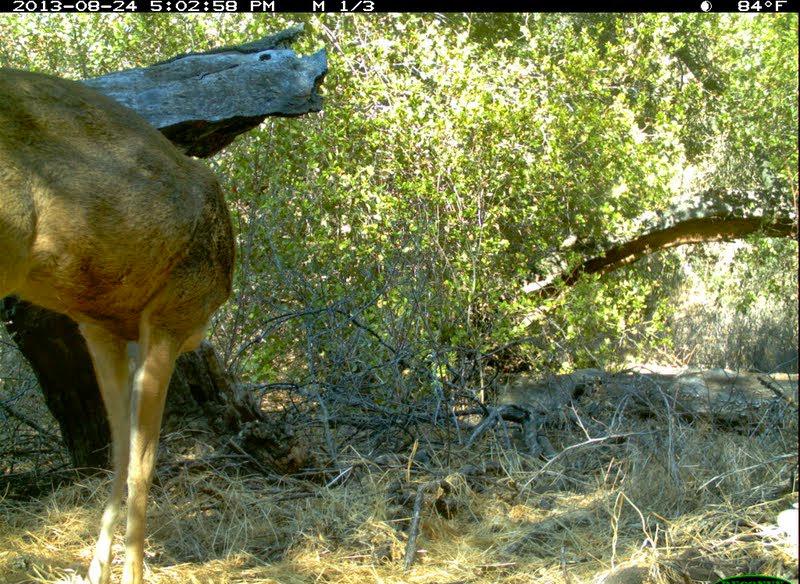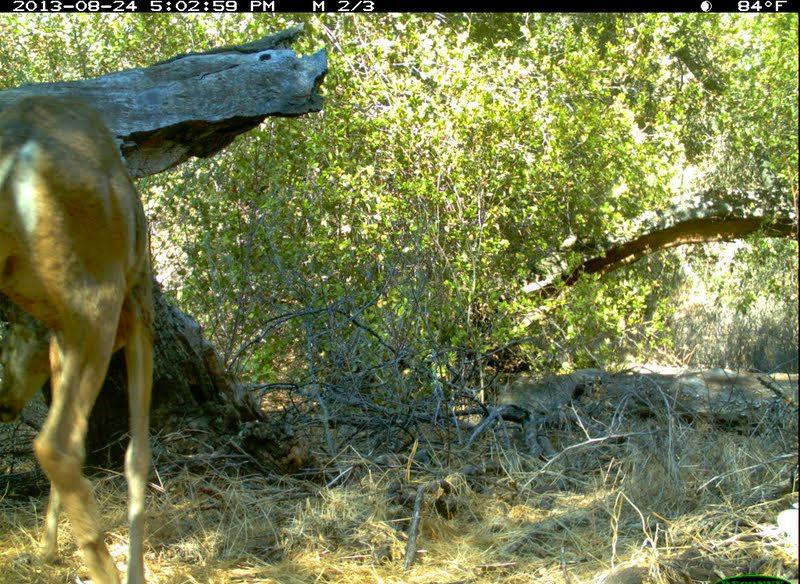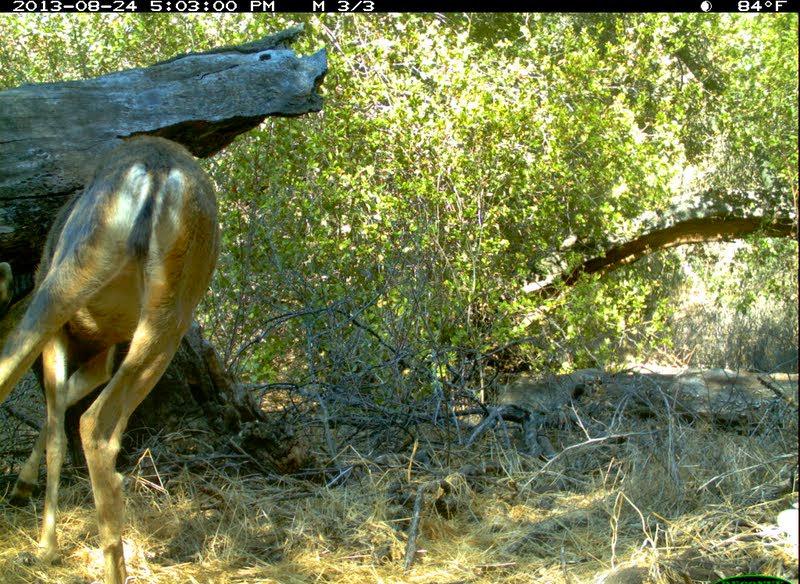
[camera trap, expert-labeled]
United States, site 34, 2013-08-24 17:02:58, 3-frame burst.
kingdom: Animalia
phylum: Chordata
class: Mammalia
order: Artiodactyla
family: Cervidae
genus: Odocoileus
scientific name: Odocoileus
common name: deer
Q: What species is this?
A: Deer (Odocoileus).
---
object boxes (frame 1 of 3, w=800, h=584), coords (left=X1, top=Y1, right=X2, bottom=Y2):
deer: (left=0, top=69, right=228, bottom=583)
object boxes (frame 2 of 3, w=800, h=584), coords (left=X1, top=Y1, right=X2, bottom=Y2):
deer: (left=1, top=95, right=155, bottom=584)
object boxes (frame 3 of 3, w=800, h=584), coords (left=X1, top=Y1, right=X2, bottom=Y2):
deer: (left=0, top=146, right=216, bottom=583)